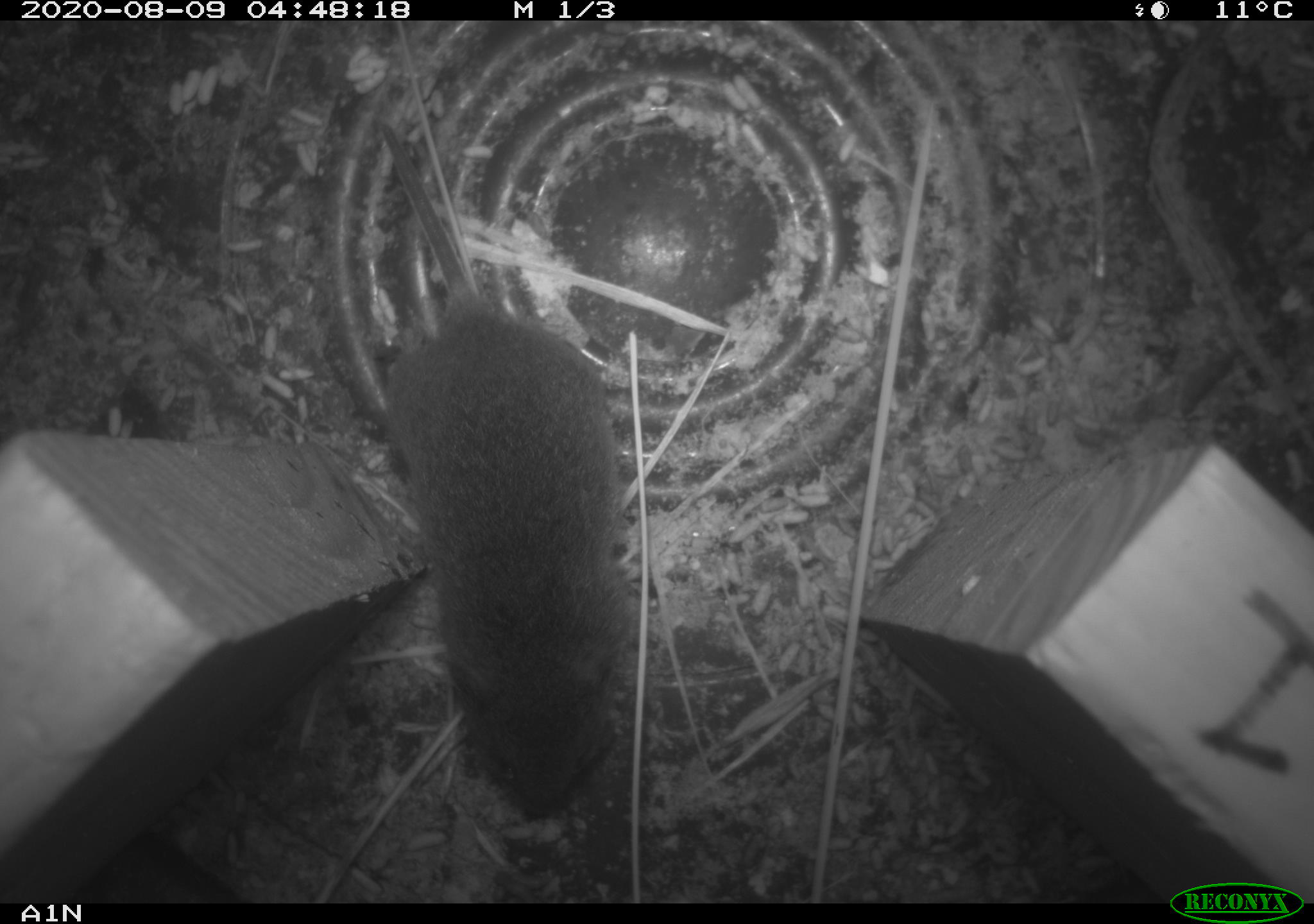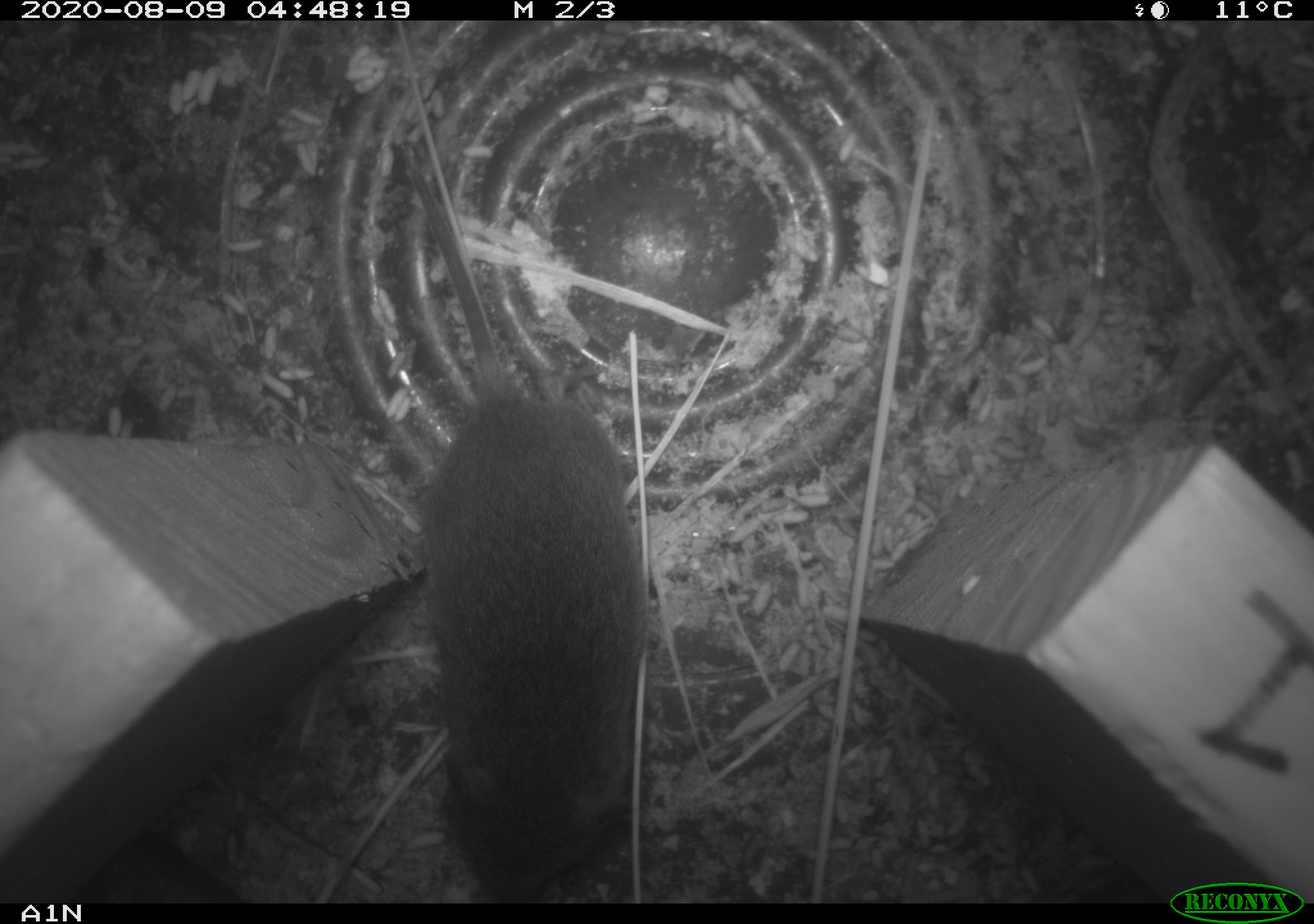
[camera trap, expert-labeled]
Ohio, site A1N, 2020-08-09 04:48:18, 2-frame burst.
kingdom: Animalia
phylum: Chordata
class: Mammalia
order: Rodentia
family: Cricetidae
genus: Microtus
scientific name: Microtus pennsylvanicus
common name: meadow vole